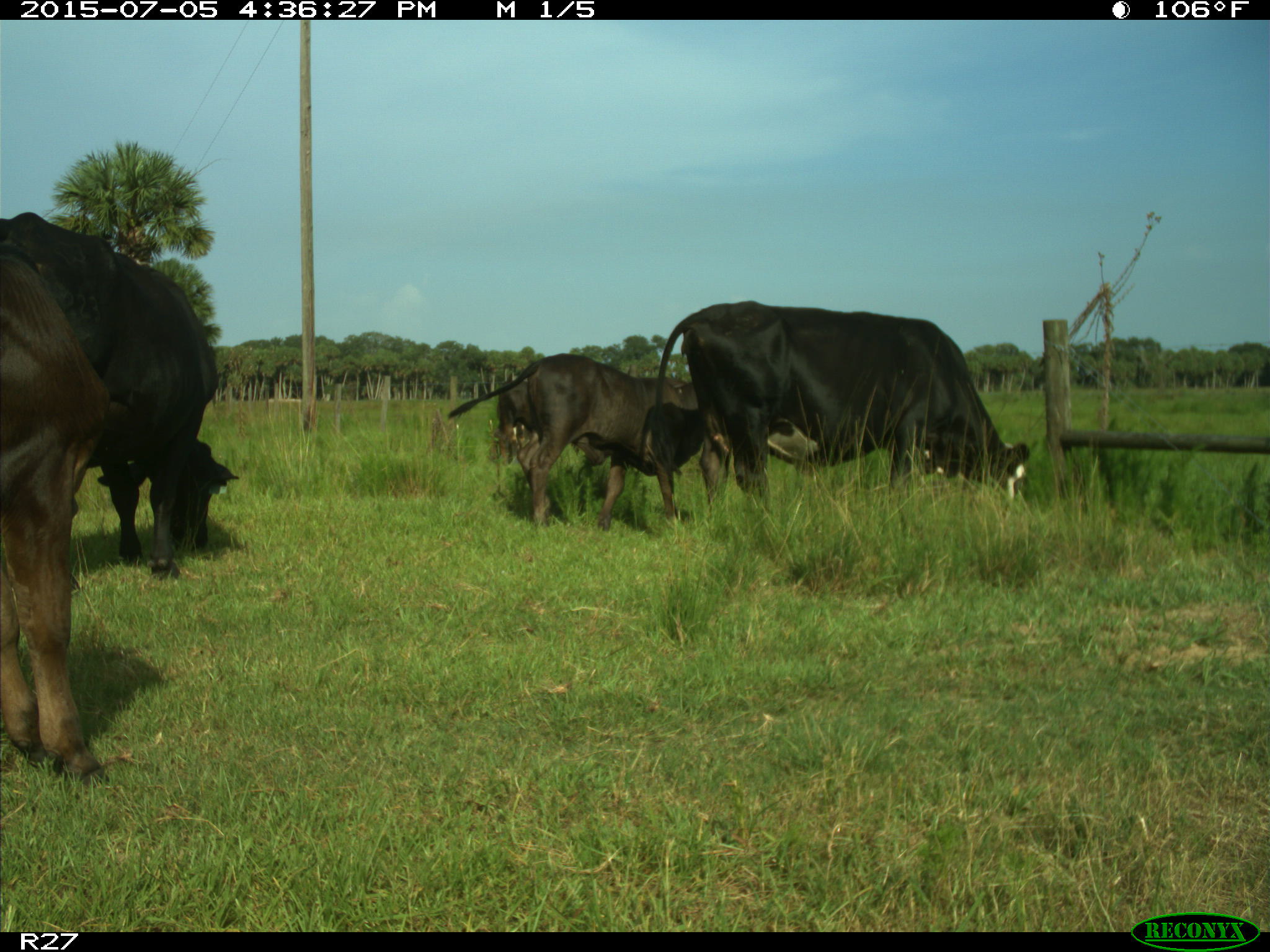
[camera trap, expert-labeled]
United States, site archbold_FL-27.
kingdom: Animalia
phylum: Chordata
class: Mammalia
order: Artiodactyla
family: Bovidae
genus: Bos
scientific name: Bos taurus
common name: domestic cow